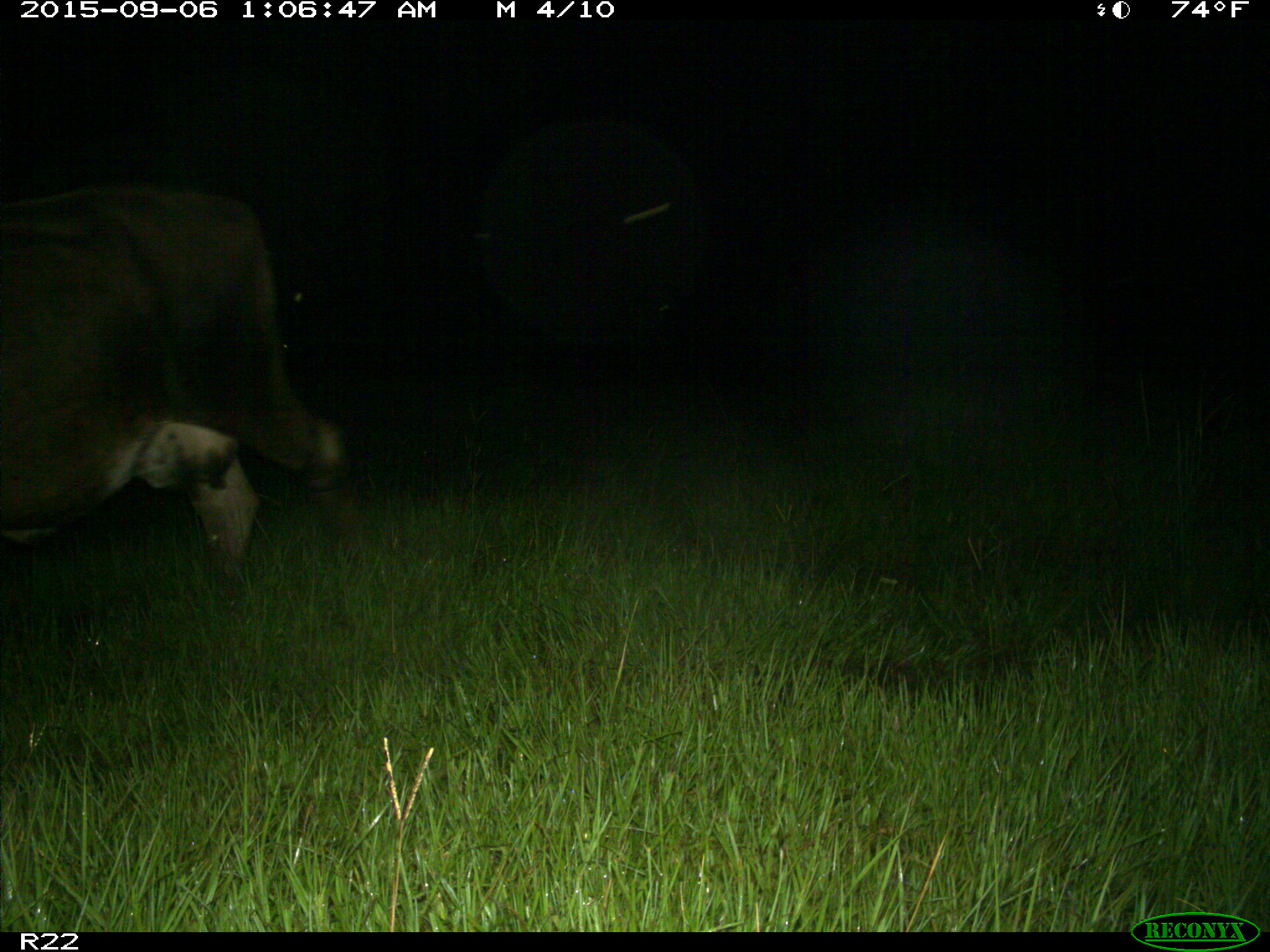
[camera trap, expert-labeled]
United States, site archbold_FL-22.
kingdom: Animalia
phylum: Chordata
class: Mammalia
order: Artiodactyla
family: Bovidae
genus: Bos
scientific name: Bos taurus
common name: domestic cow